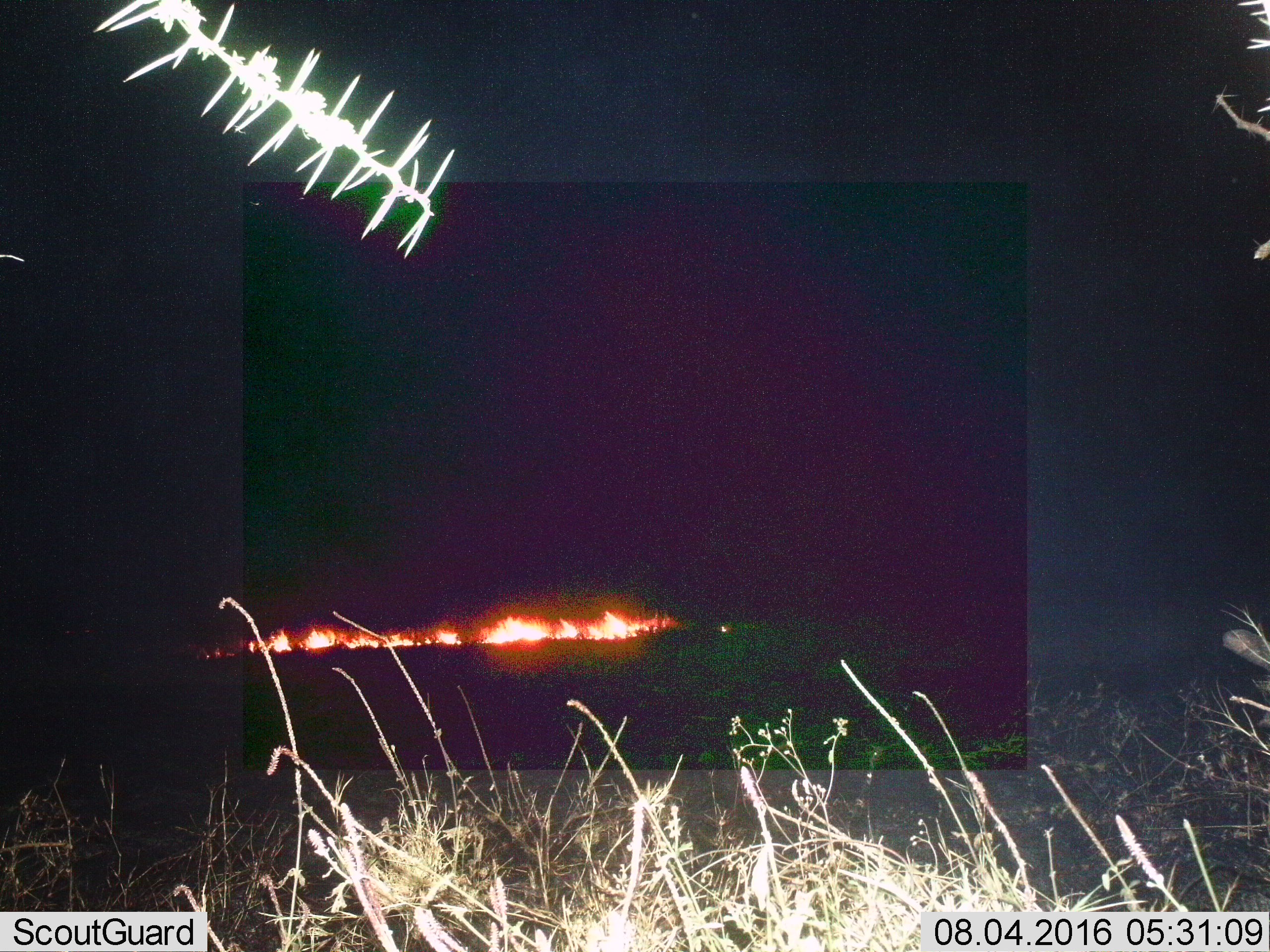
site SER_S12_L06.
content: unidentified animal